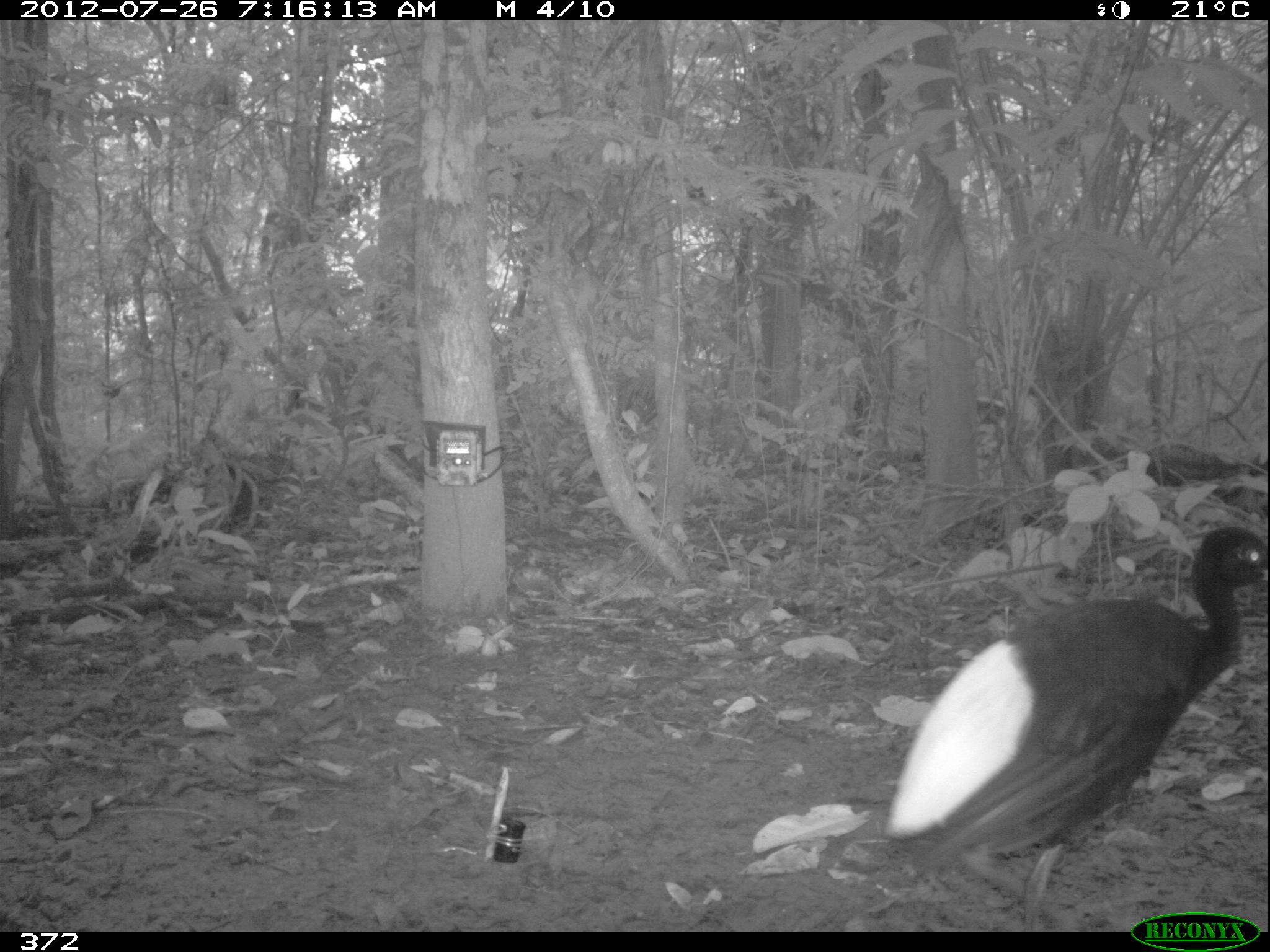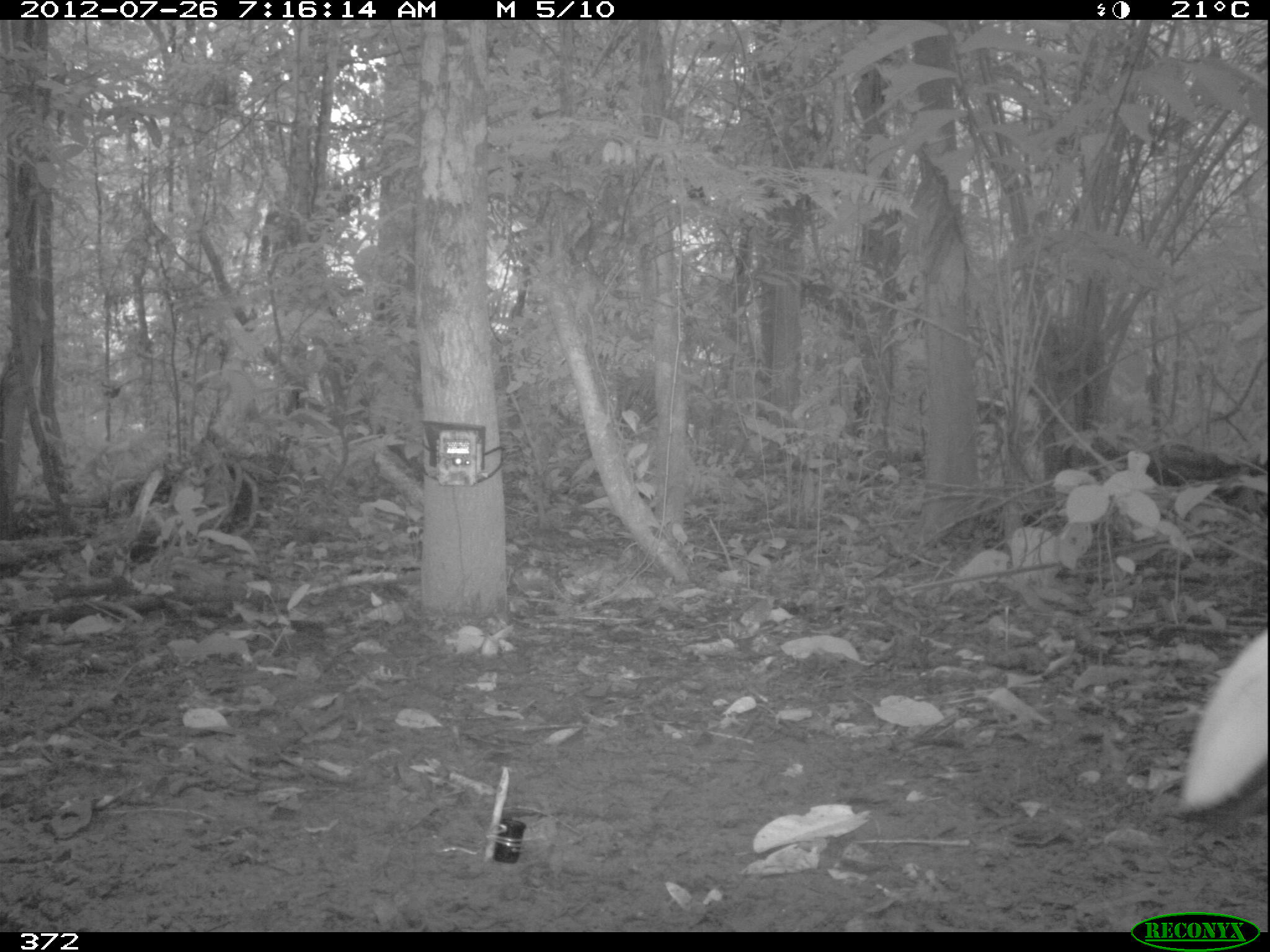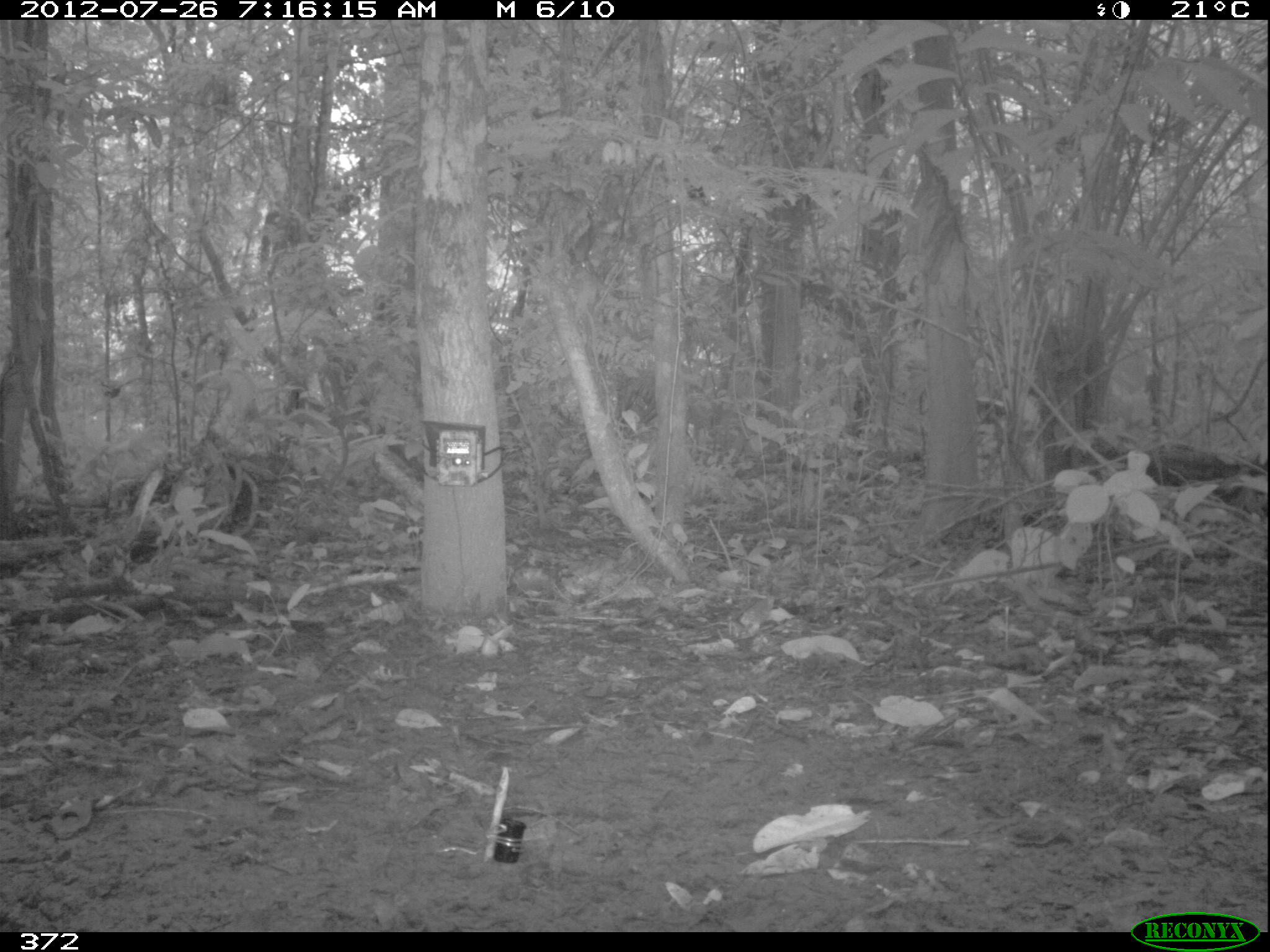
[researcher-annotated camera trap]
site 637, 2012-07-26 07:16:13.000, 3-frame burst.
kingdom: Animalia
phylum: Chordata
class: Aves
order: Gruiformes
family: Psophiidae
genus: Psophia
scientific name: Psophia leucoptera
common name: pale-winged trumpeter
Psophia leucoptera (pale-winged trumpeter).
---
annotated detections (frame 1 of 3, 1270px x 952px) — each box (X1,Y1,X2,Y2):
psophia leucoptera: (881,525,1267,927)